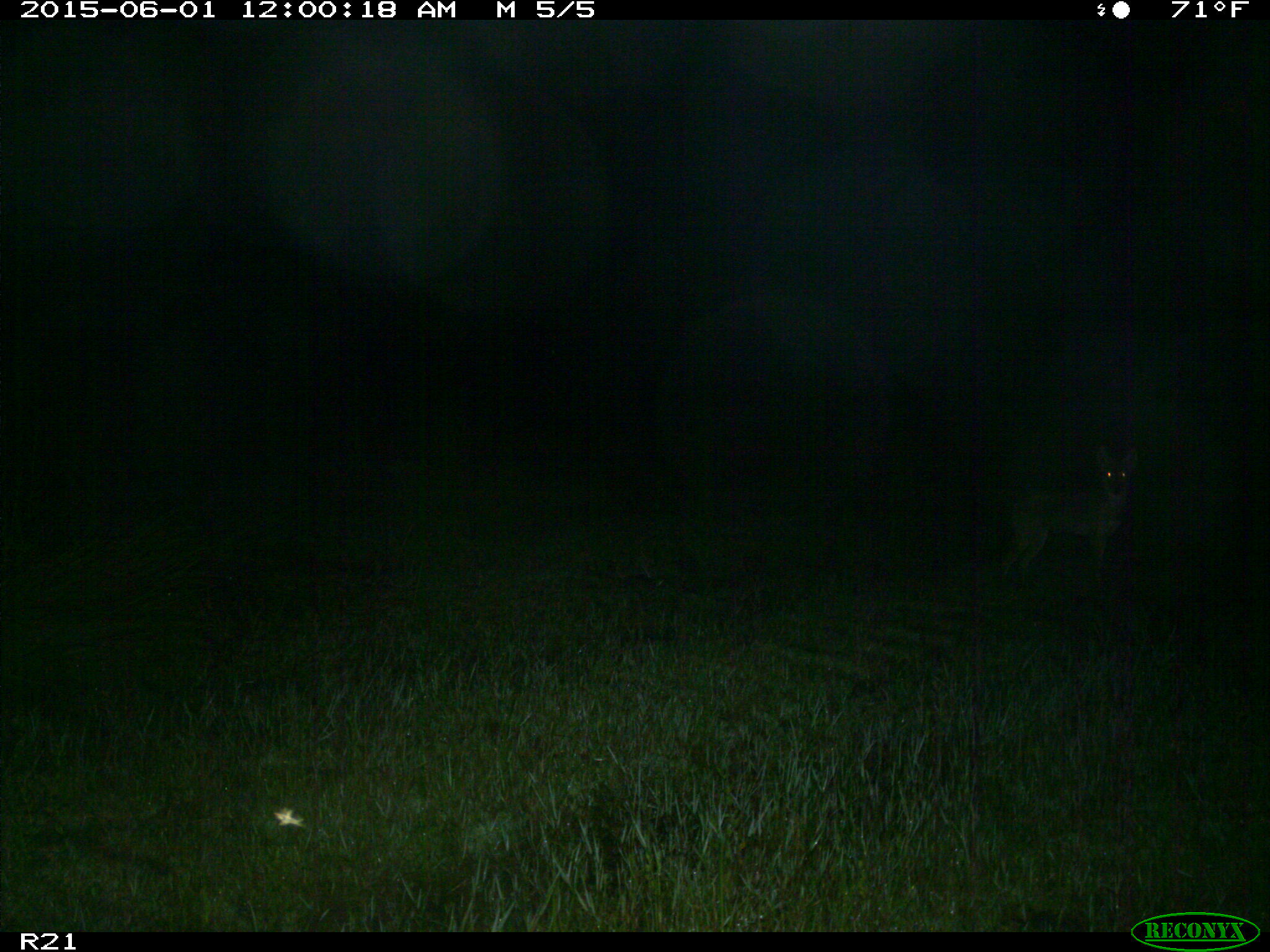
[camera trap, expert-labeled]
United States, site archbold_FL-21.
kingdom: Animalia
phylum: Chordata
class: Mammalia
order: Carnivora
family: Canidae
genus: Canis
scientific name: Canis latrans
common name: coyote